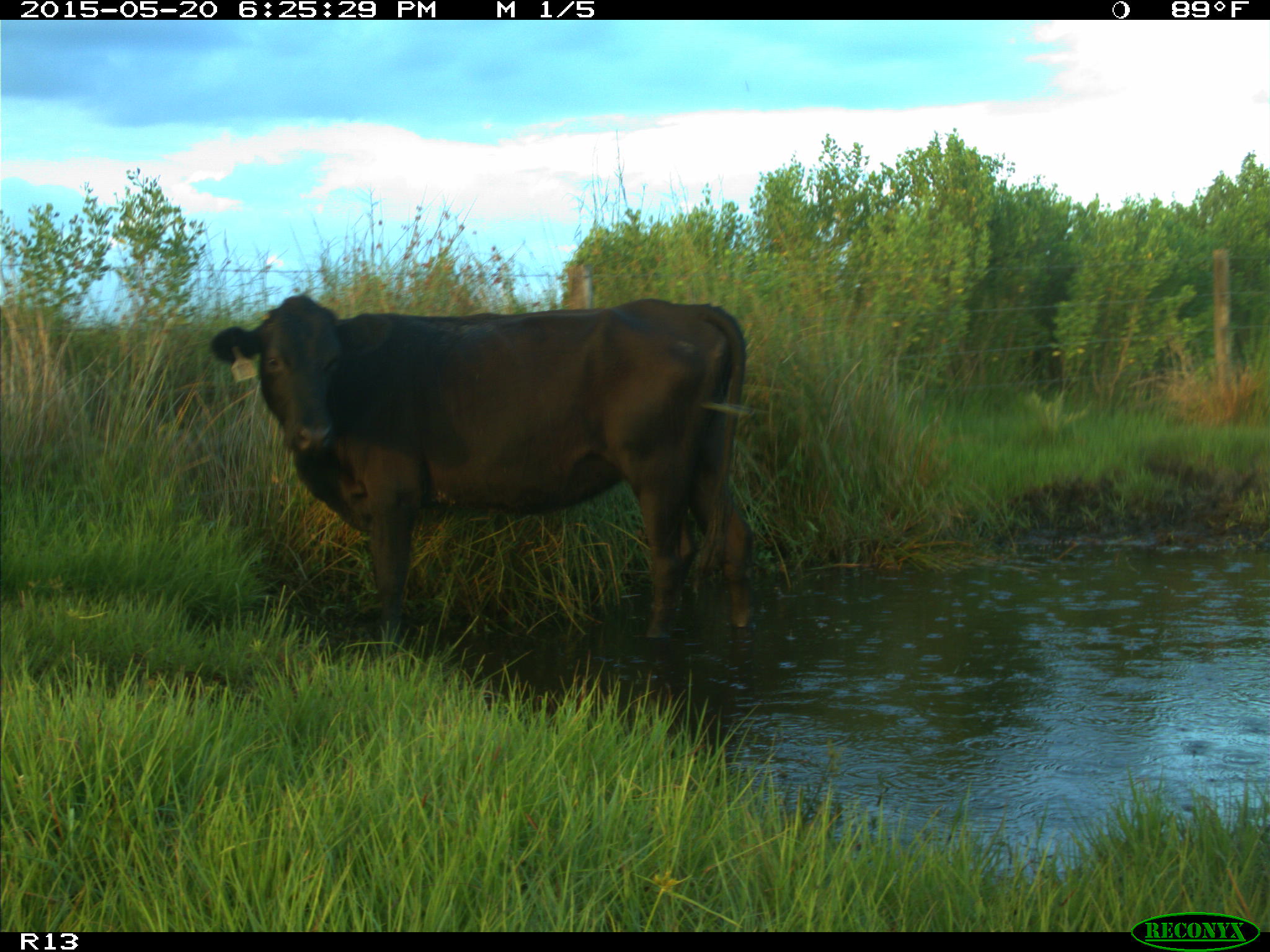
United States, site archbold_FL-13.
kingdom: Animalia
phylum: Chordata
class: Mammalia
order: Artiodactyla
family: Bovidae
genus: Bos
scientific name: Bos taurus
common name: domestic cow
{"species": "Bos taurus (domestic cow)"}